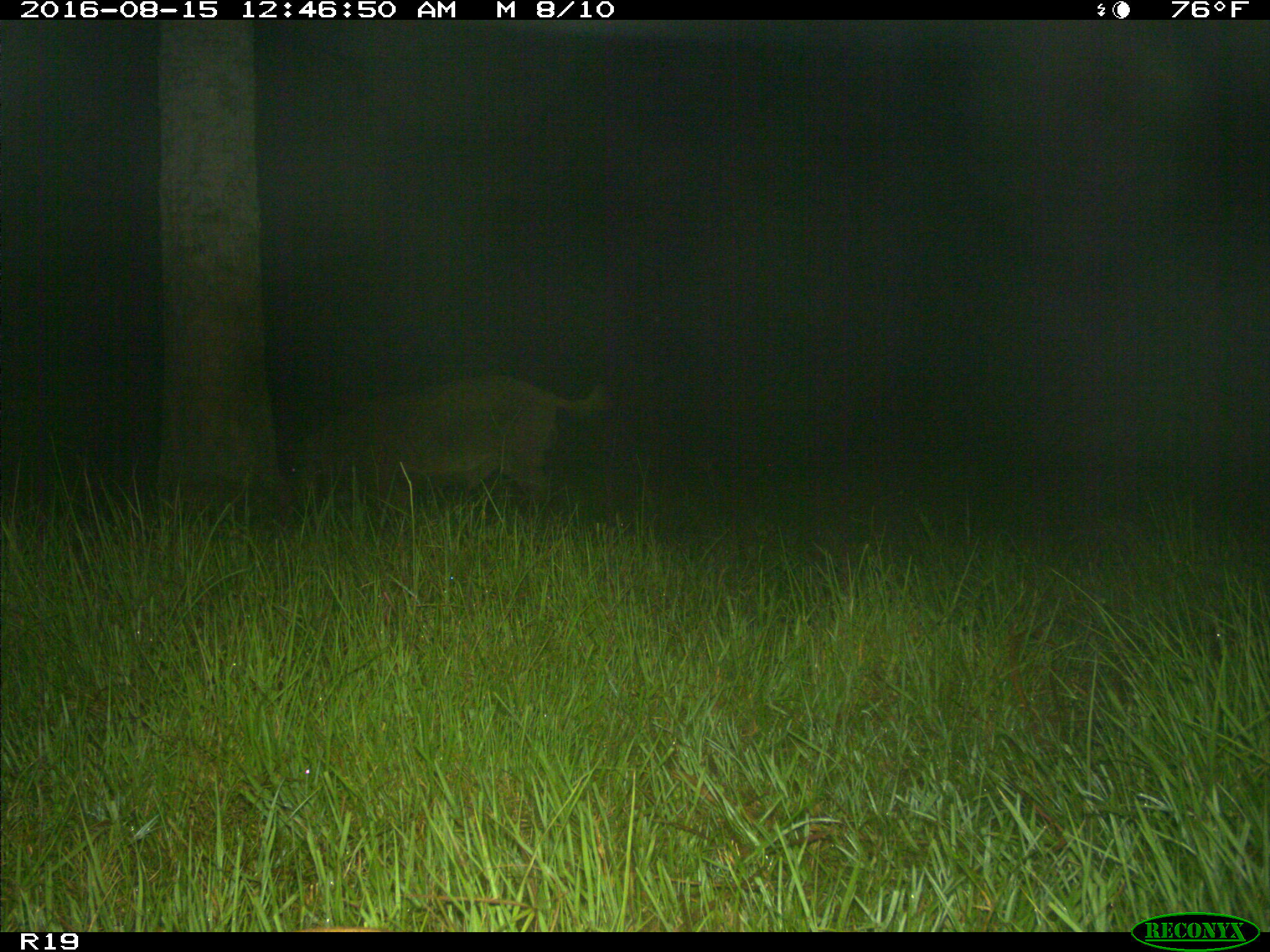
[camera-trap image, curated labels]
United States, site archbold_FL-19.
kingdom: Animalia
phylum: Chordata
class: Mammalia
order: Artiodactyla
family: Suidae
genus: Sus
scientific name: Sus scrofa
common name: wild boar